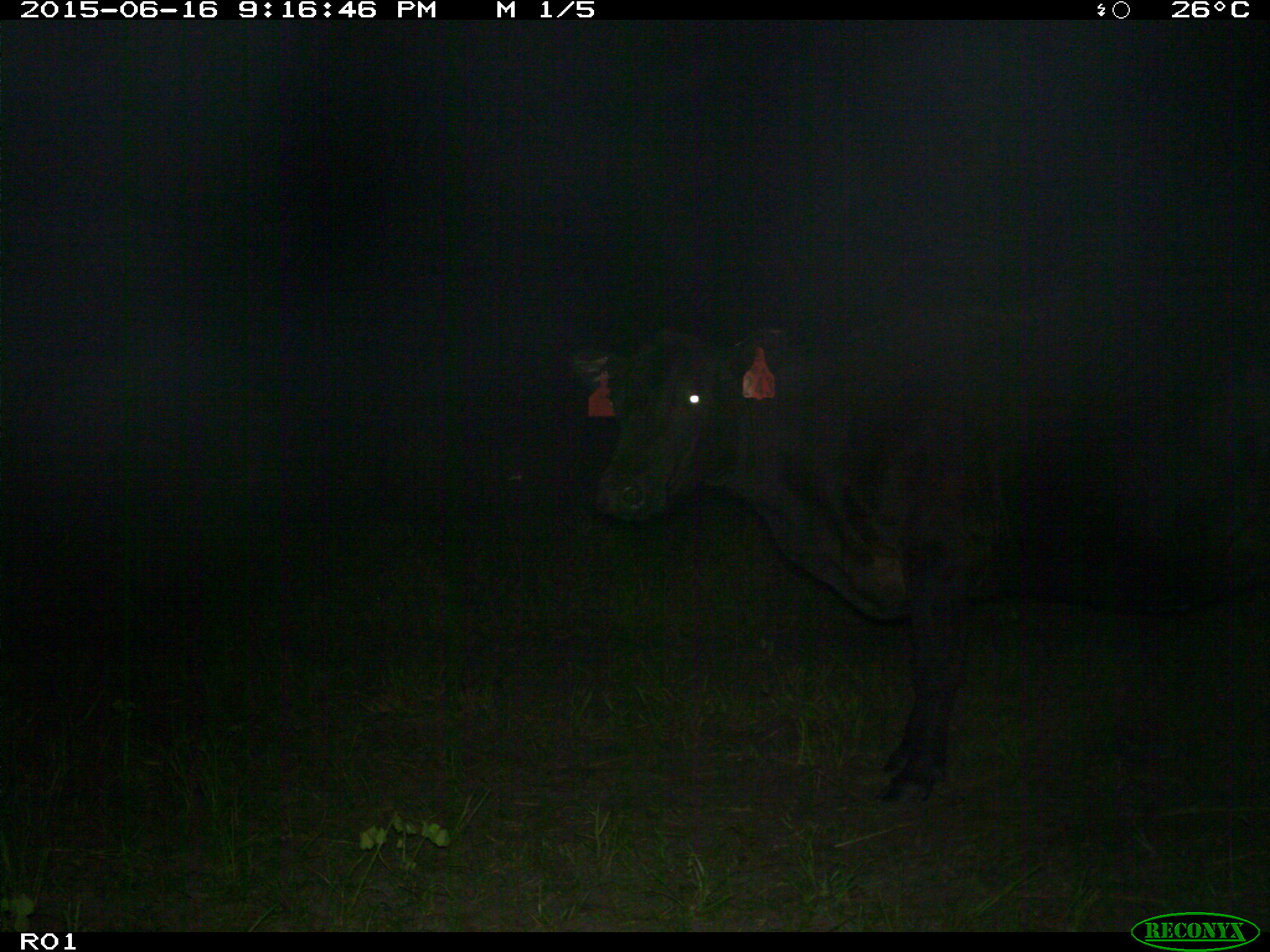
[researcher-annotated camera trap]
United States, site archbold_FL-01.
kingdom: Animalia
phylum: Chordata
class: Mammalia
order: Artiodactyla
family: Bovidae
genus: Bos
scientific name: Bos taurus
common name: domestic cow